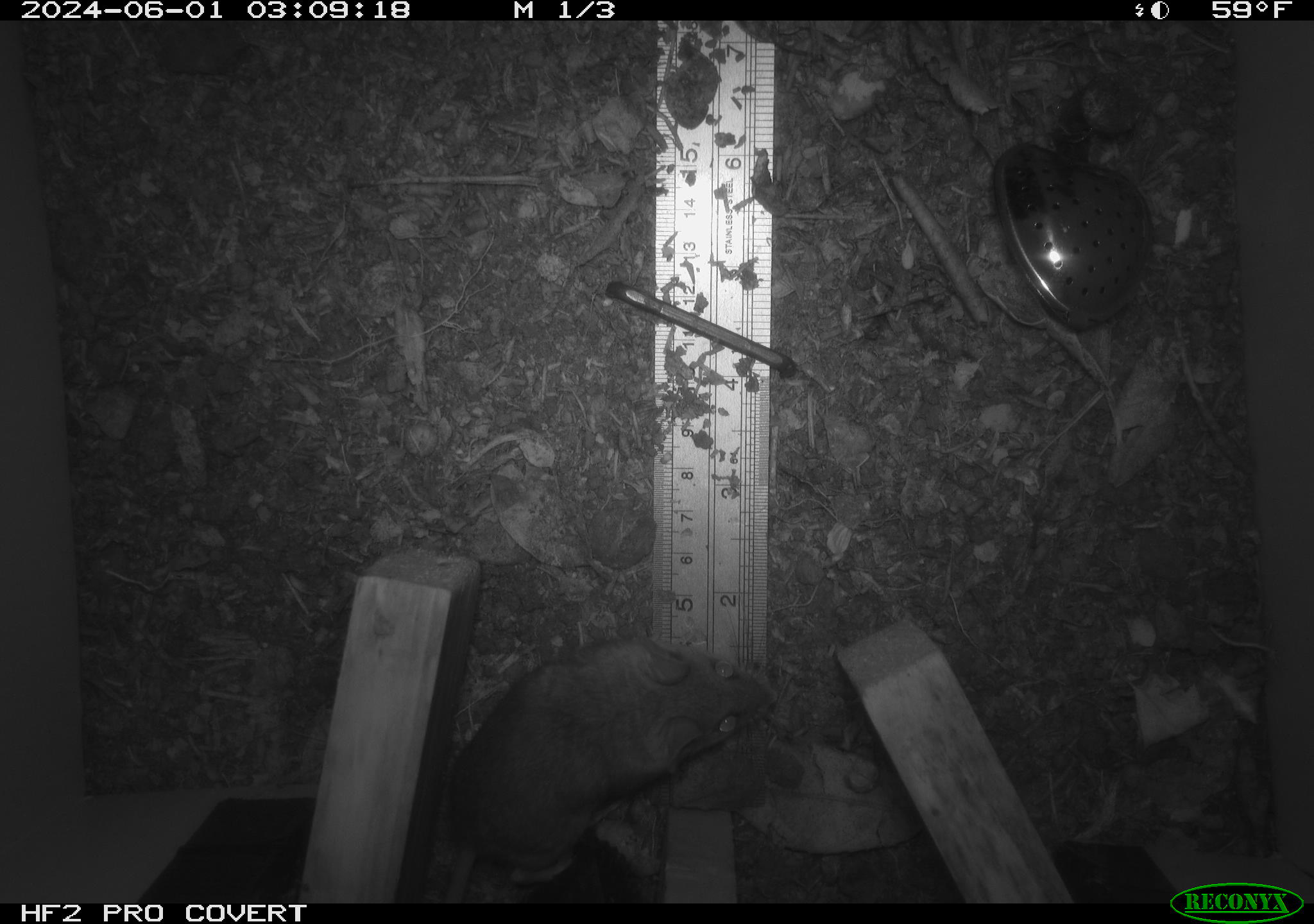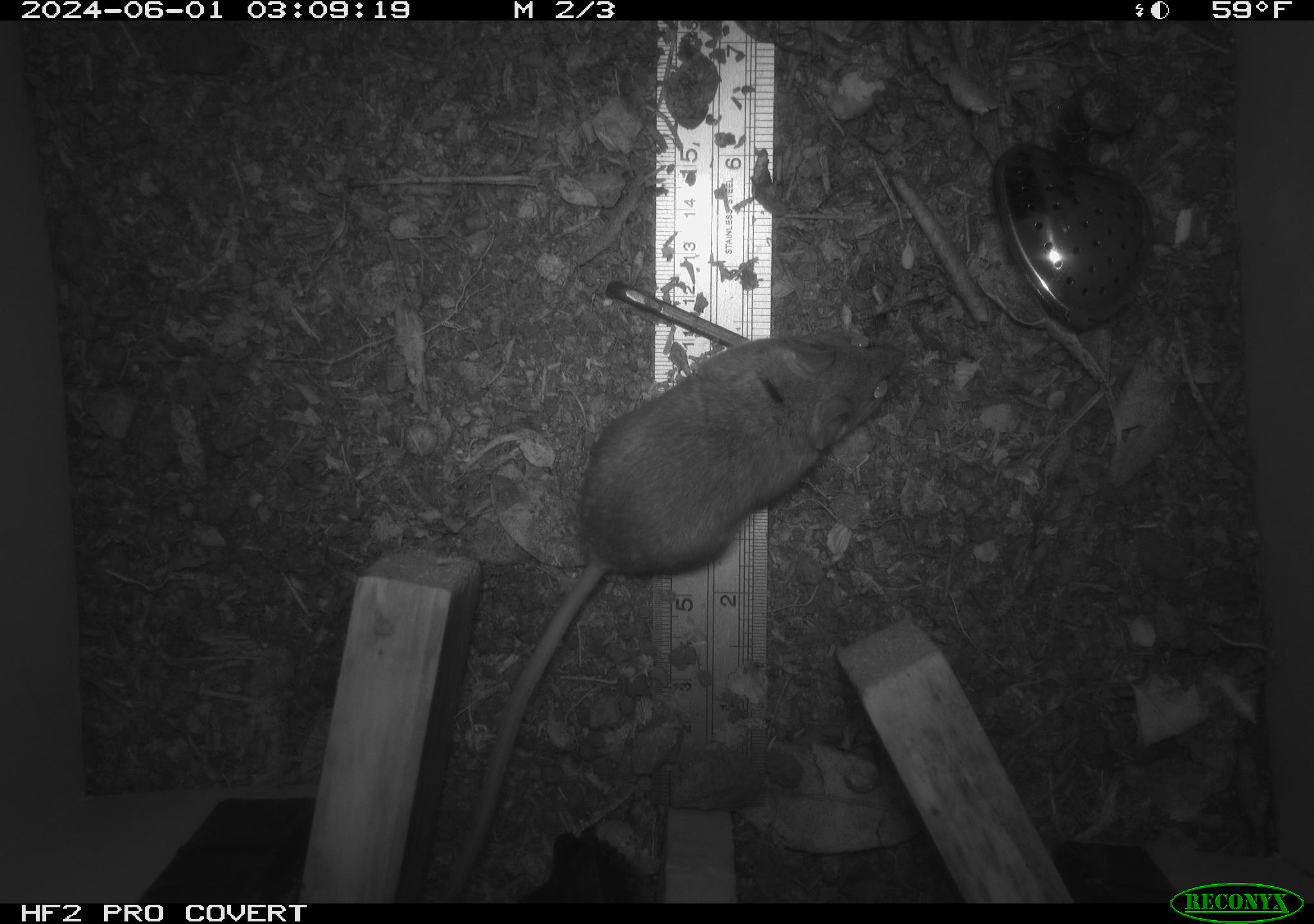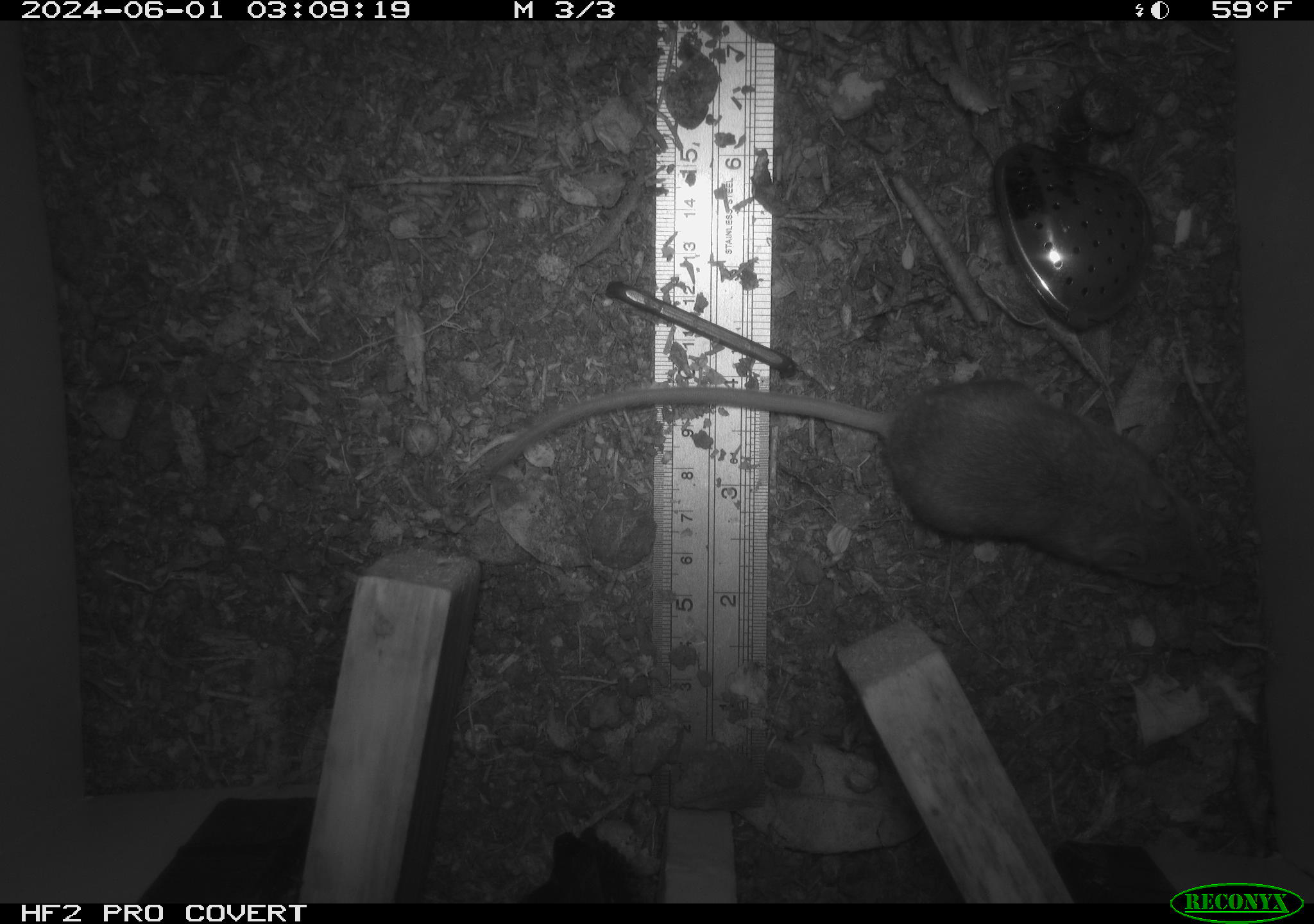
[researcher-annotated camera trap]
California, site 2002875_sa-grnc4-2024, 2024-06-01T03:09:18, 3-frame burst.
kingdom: Animalia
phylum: Chordata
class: Mammalia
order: Rodentia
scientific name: Rodentia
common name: rodent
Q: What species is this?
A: Rodent (Rodentia).